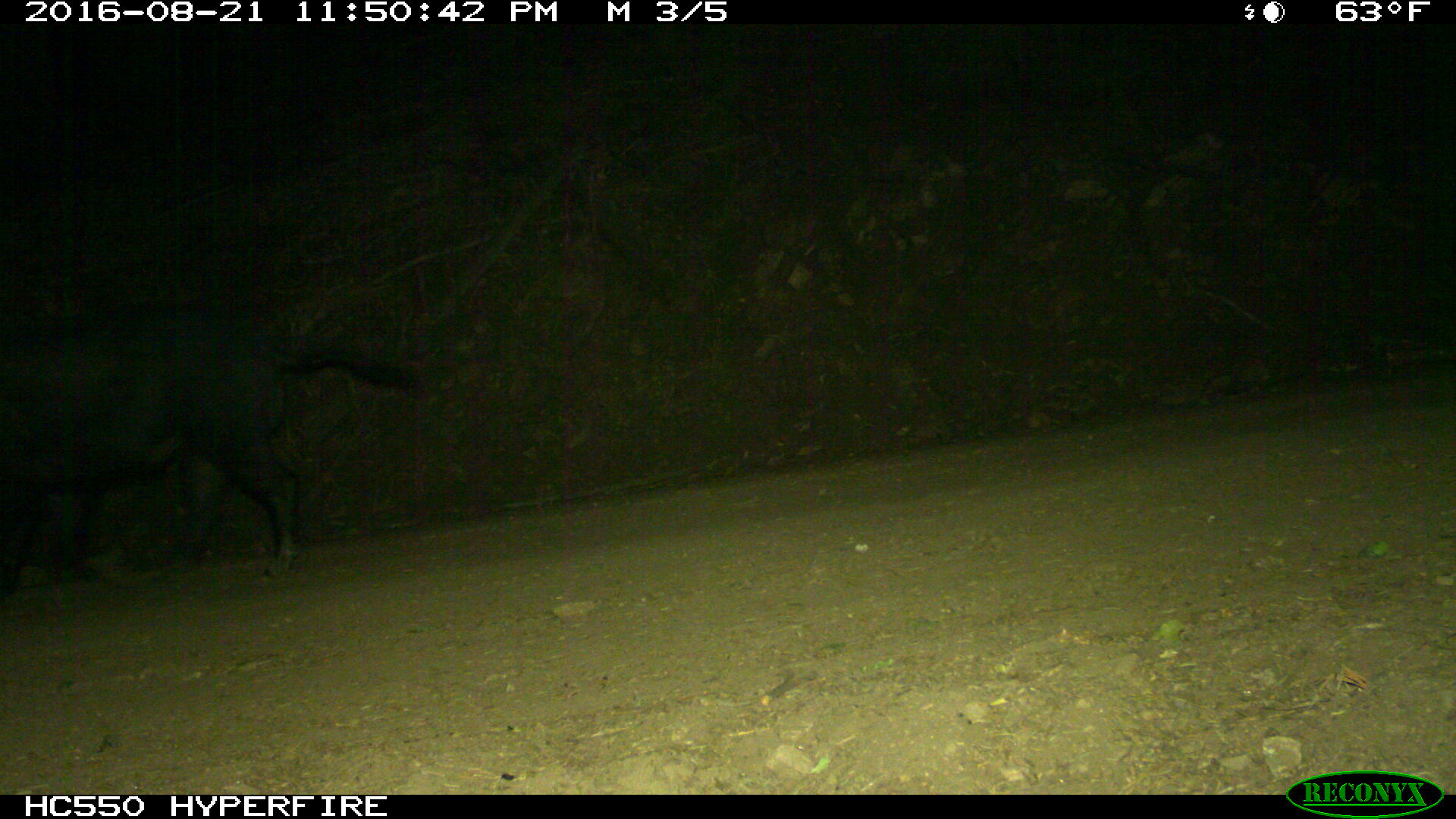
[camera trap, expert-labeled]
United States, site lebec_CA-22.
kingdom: Animalia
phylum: Chordata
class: Mammalia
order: Artiodactyla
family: Suidae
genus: Sus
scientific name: Sus scrofa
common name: wild boar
Sus scrofa (wild boar).